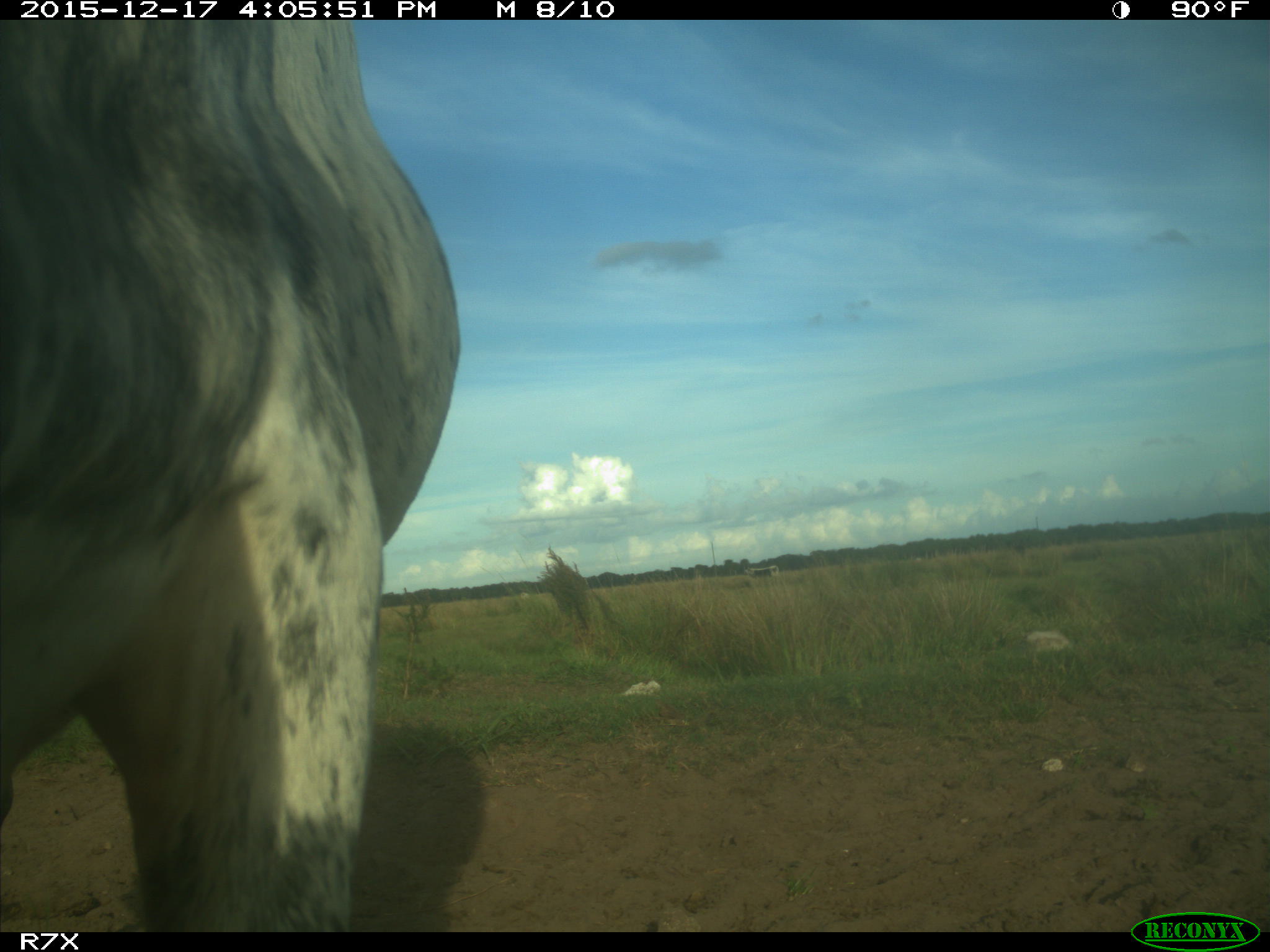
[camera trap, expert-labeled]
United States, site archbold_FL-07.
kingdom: Animalia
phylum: Chordata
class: Mammalia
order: Artiodactyla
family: Bovidae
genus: Bos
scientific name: Bos taurus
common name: domestic cow